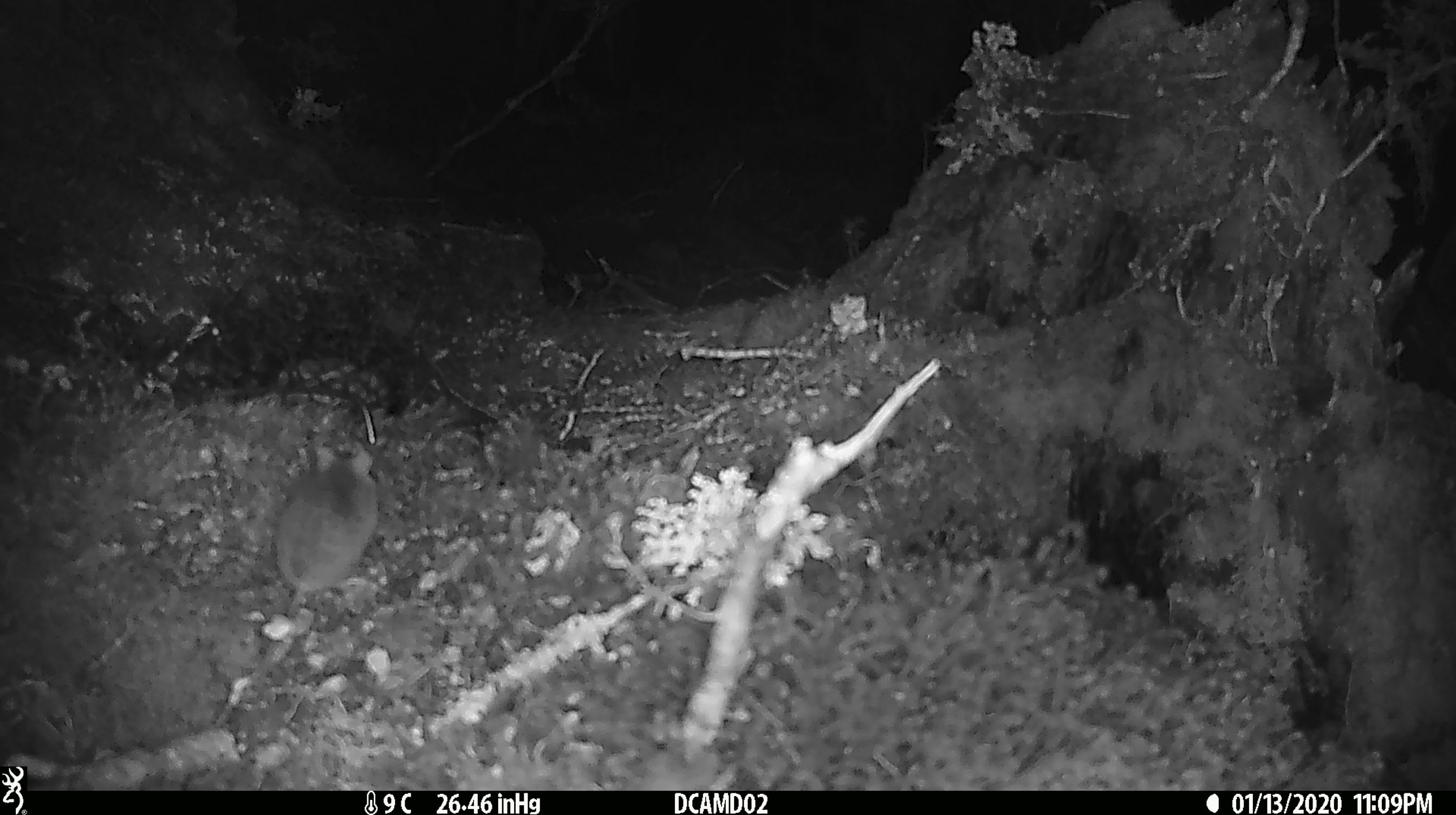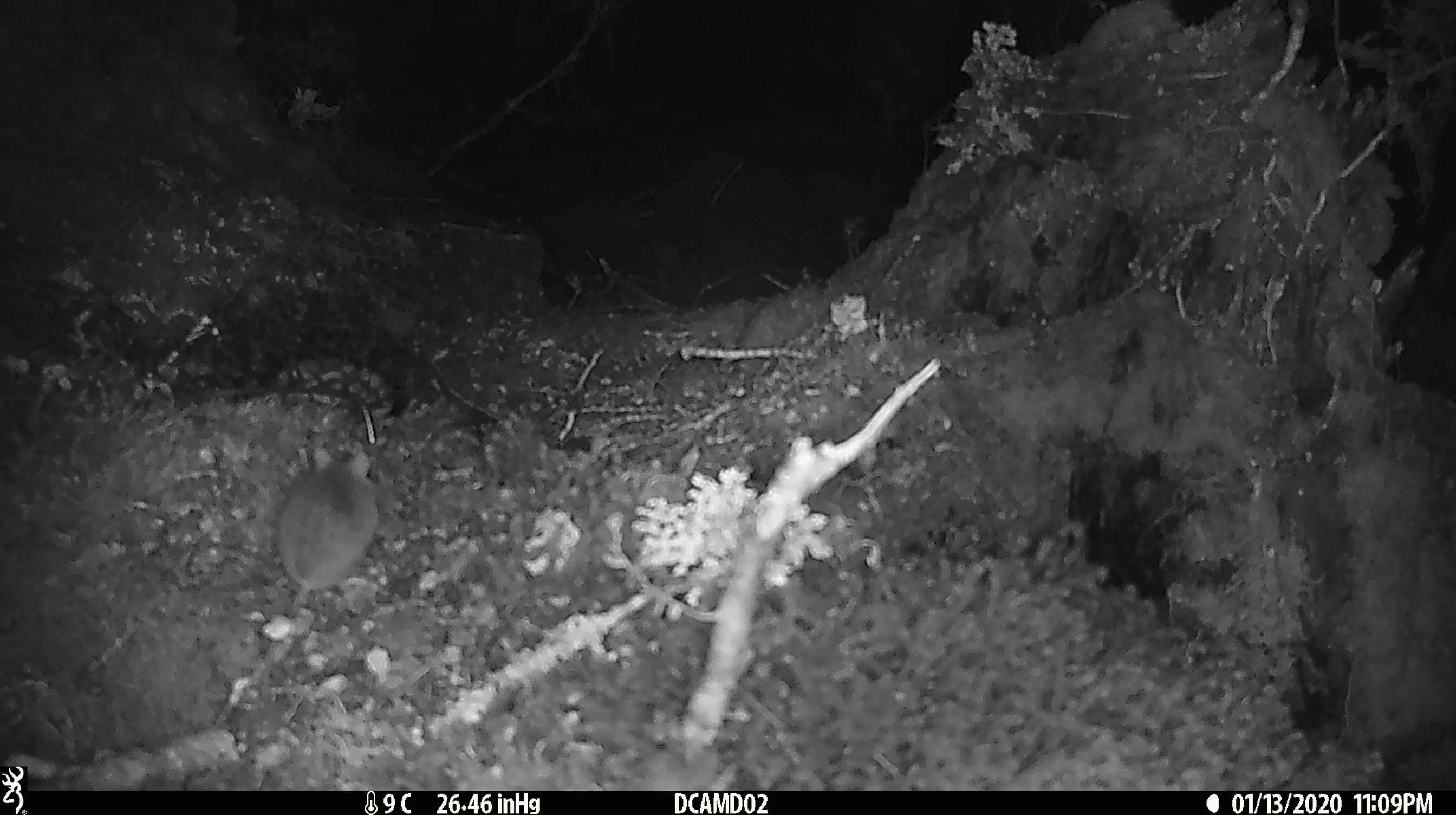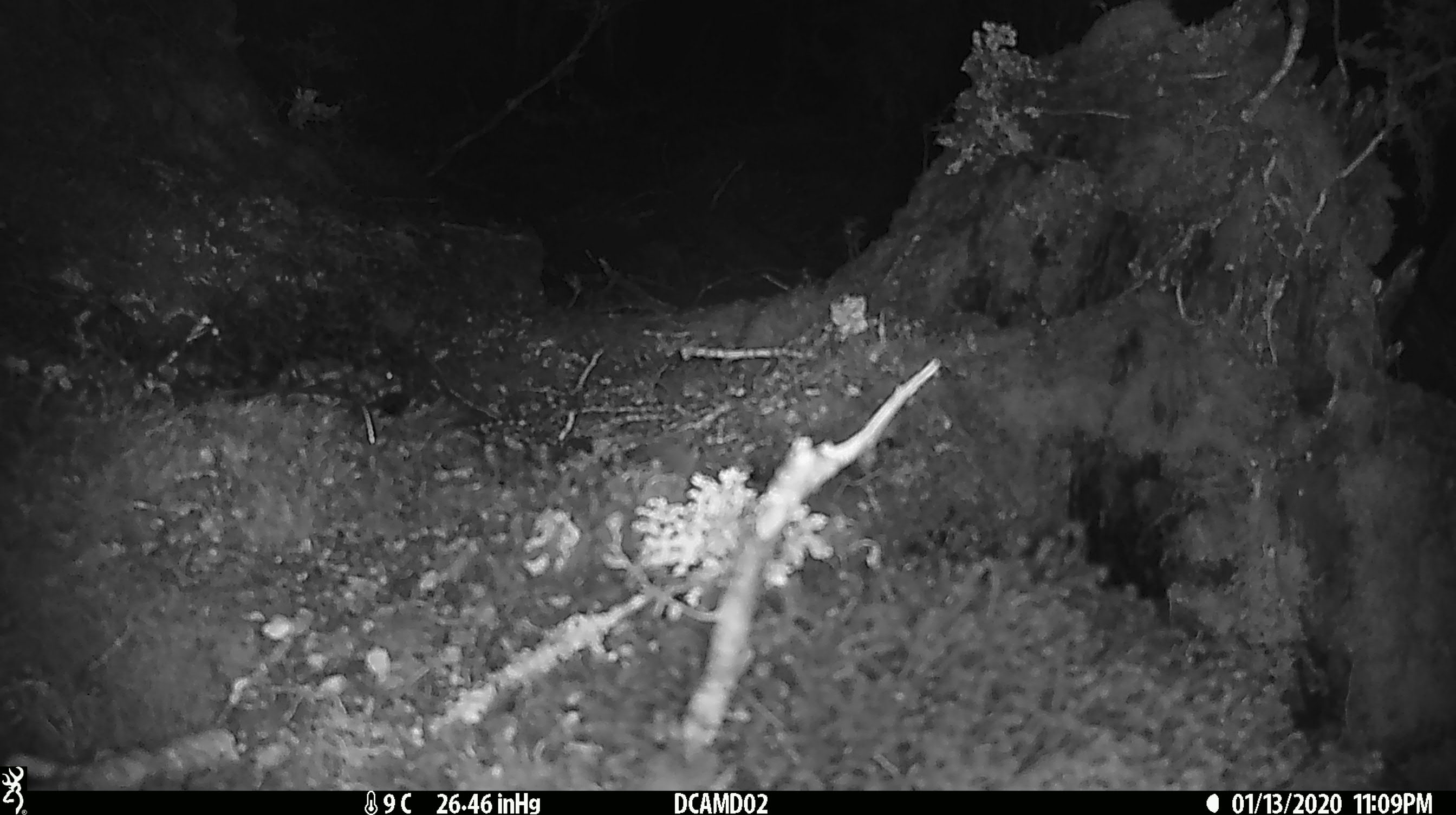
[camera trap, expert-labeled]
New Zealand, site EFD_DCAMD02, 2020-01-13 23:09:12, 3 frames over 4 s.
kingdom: Animalia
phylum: Chordata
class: Mammalia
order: Rodentia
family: Muridae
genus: Mus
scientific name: Mus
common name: mouse